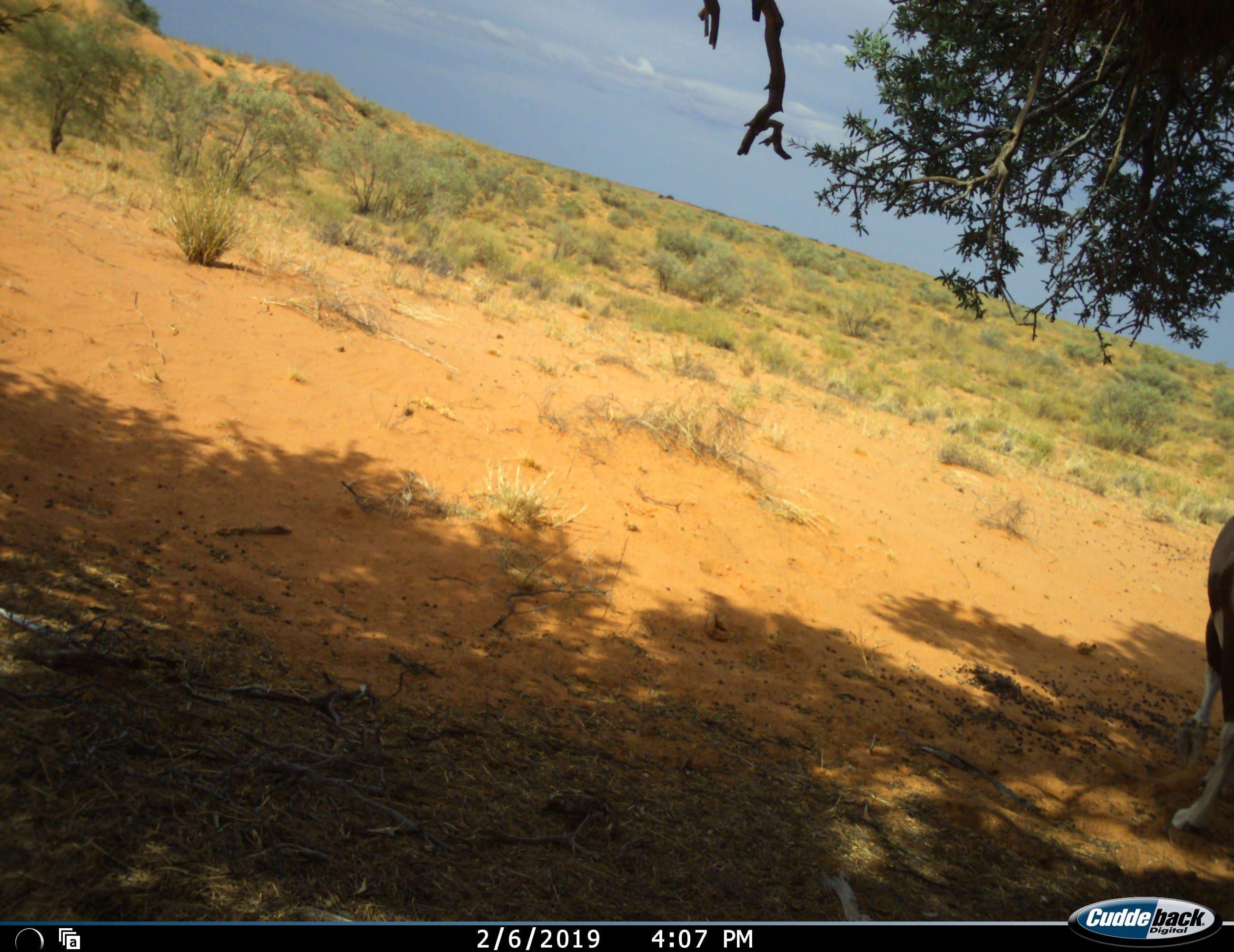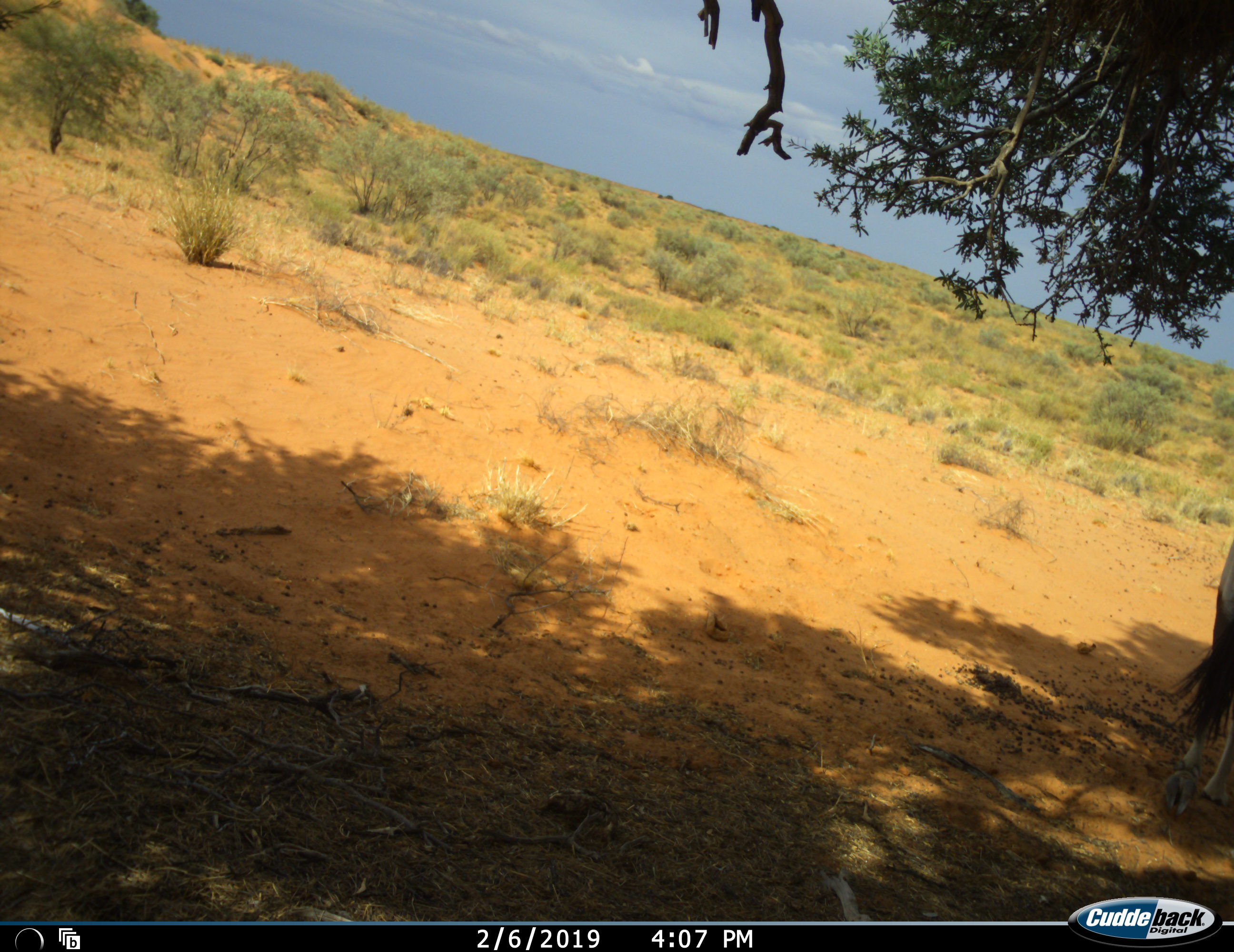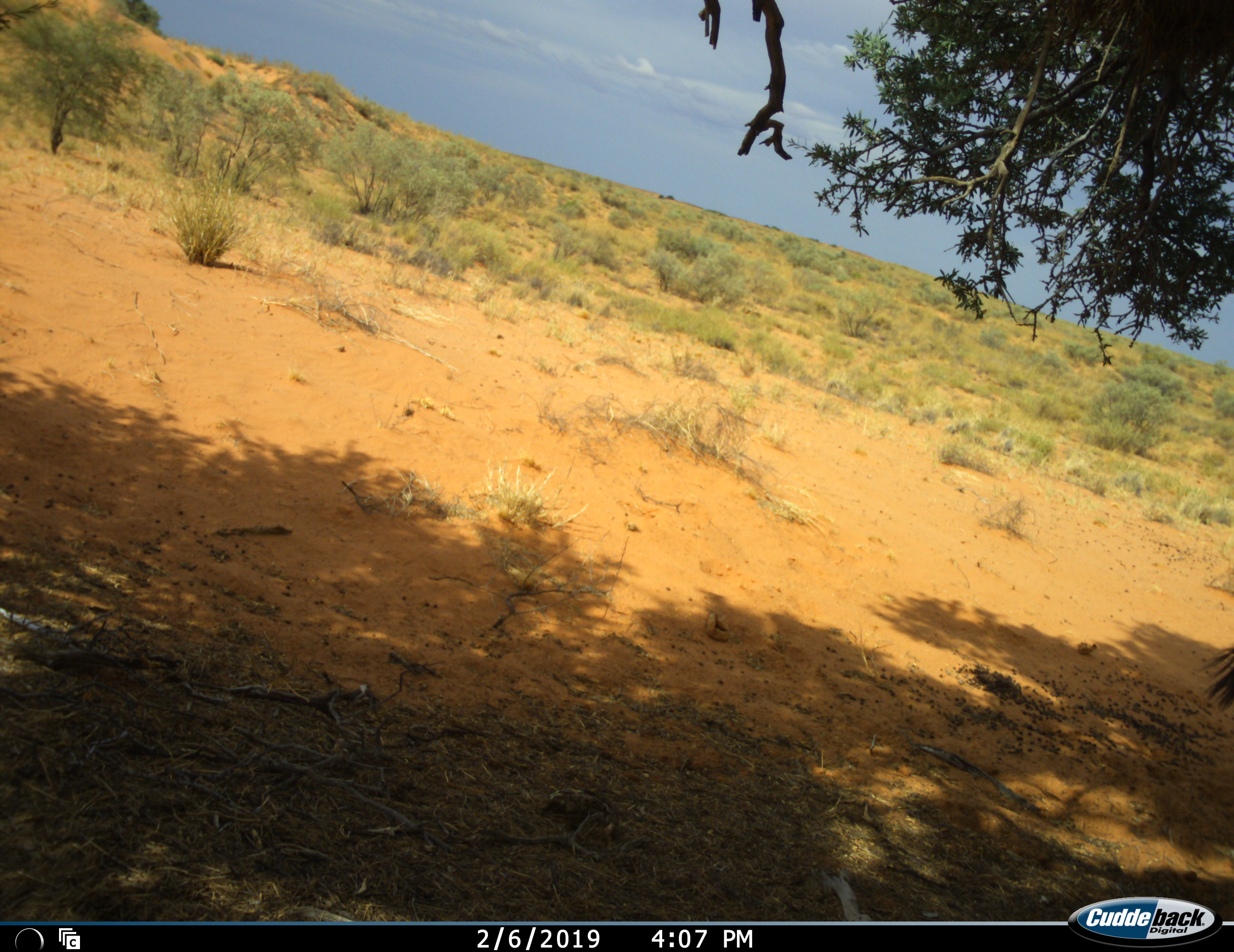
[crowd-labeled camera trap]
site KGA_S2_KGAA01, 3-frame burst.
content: unidentified animal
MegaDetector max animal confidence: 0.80